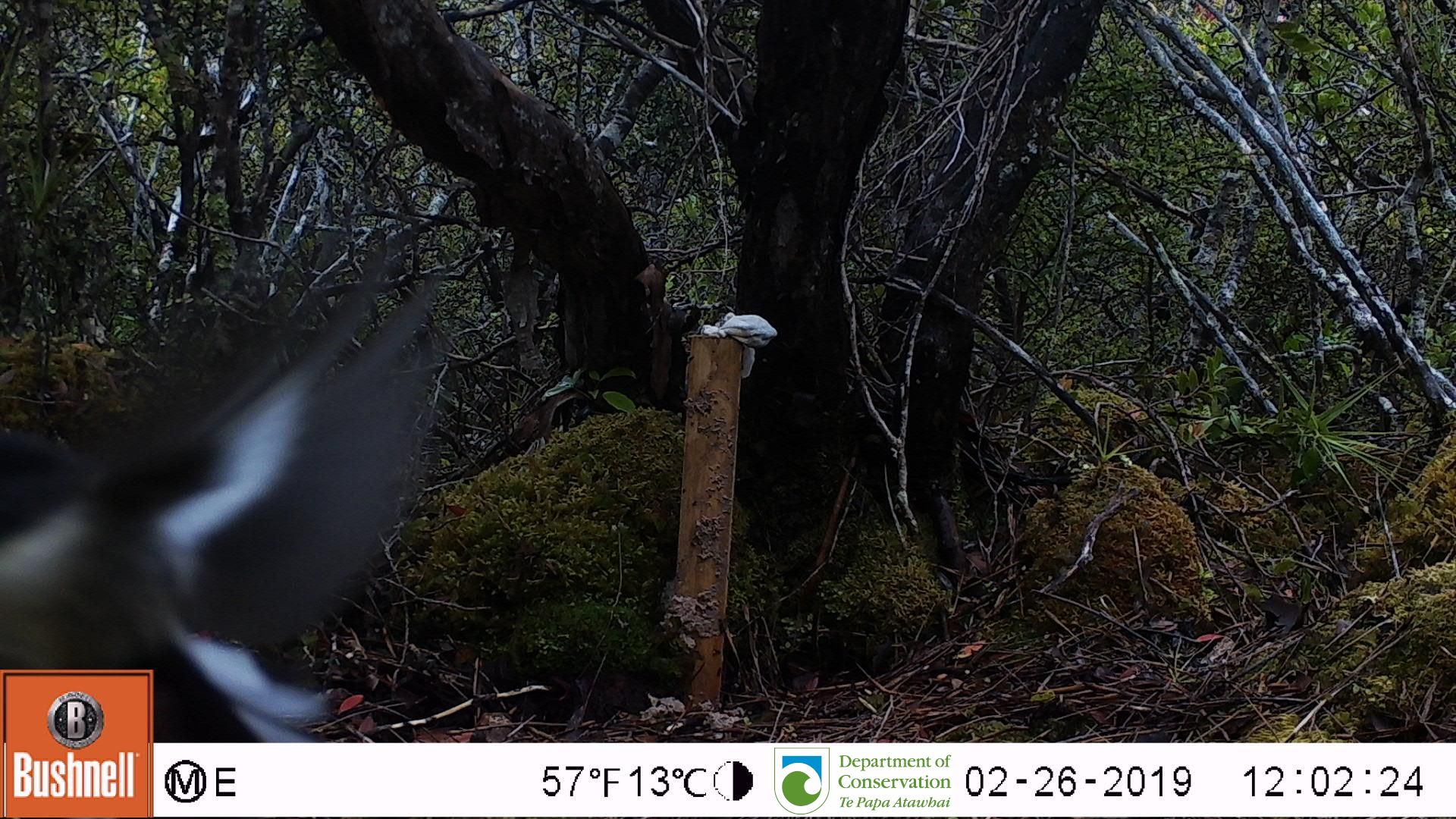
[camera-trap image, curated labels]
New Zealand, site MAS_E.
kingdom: Animalia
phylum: Chordata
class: Aves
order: Passeriformes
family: Petroicidae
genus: Petroica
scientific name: Petroica macrocephala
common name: tomtit